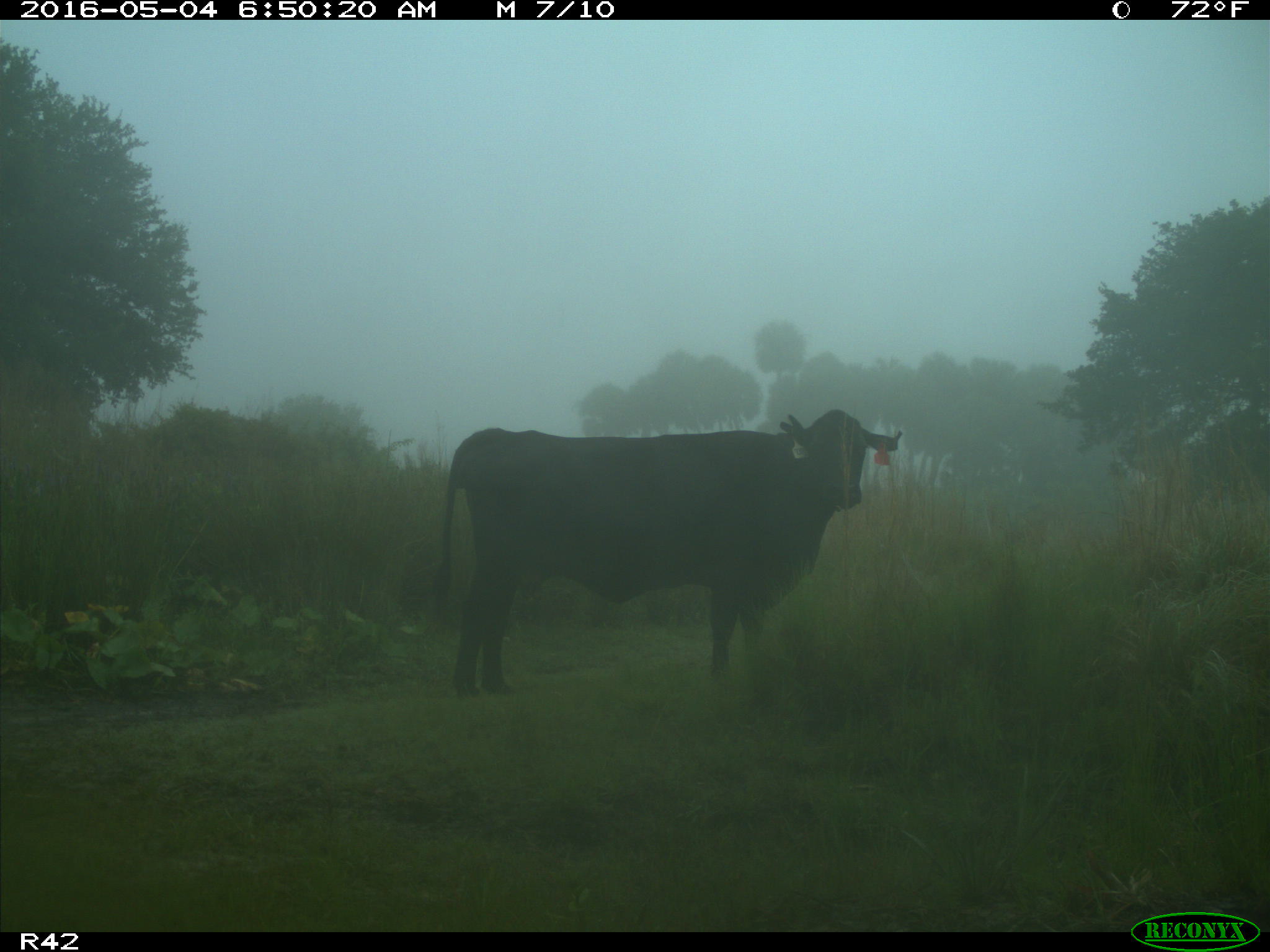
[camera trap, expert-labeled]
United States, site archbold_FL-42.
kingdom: Animalia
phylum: Chordata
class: Mammalia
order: Artiodactyla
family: Bovidae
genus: Bos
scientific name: Bos taurus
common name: domestic cow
Bos taurus (domestic cow).